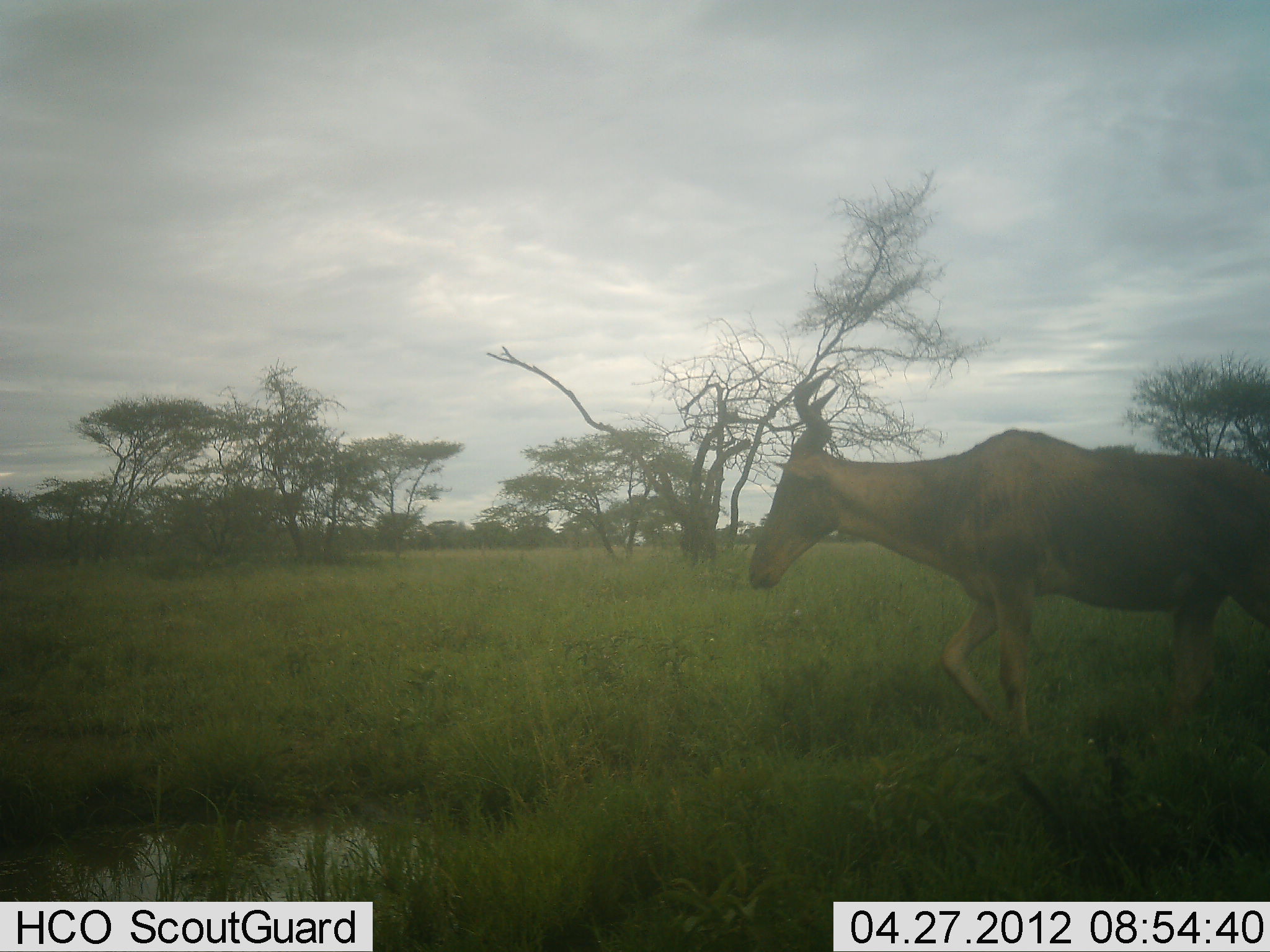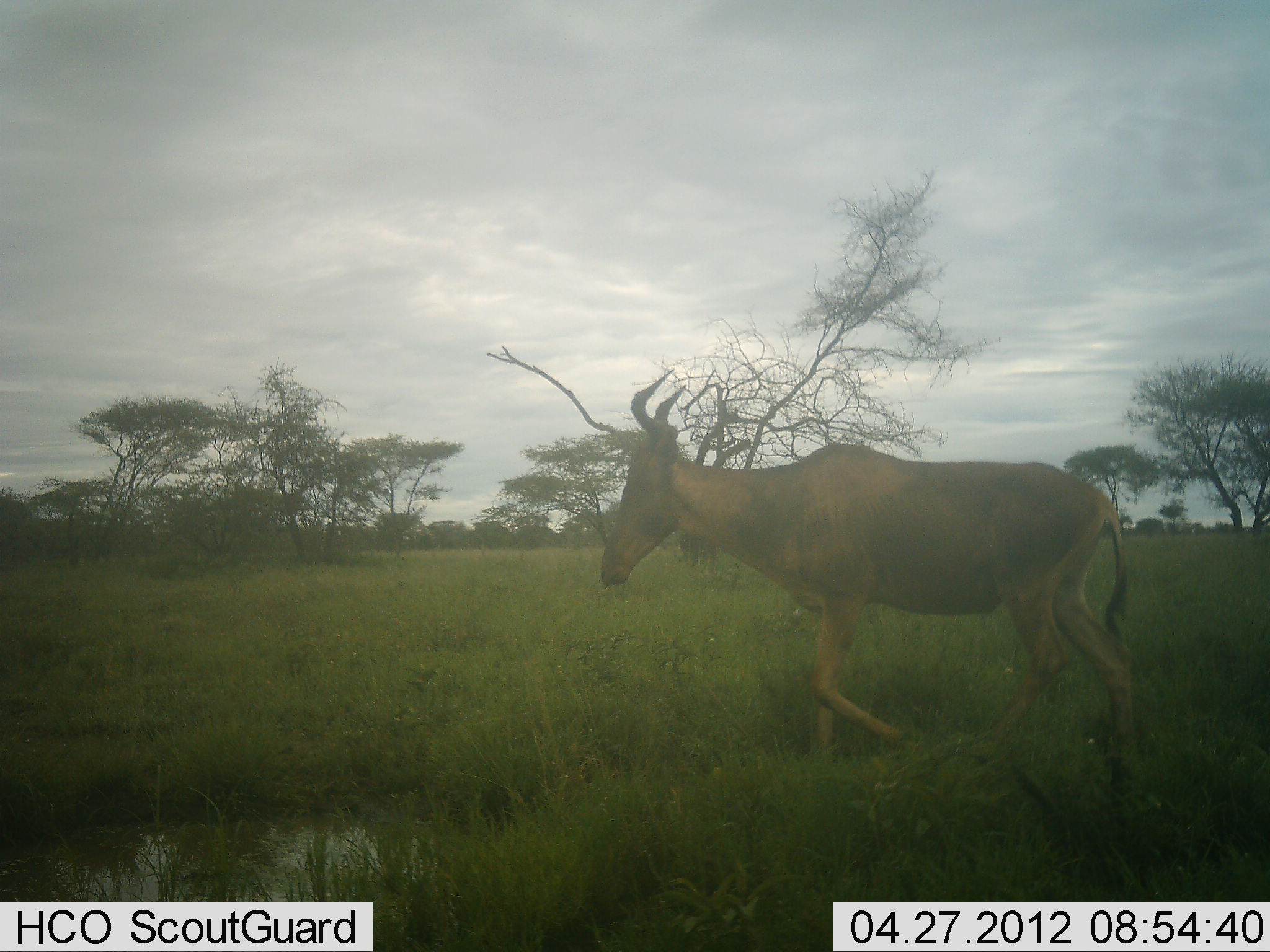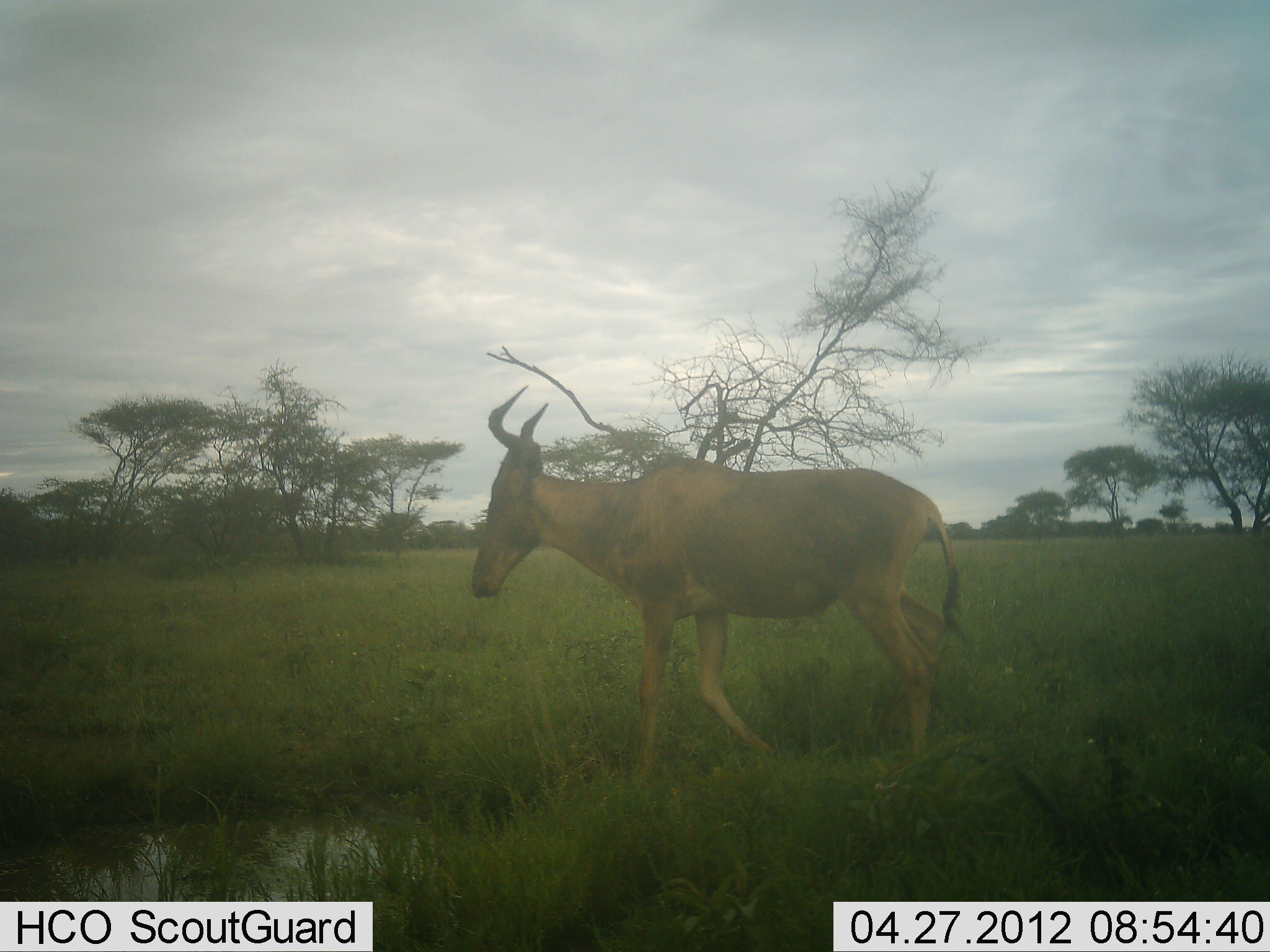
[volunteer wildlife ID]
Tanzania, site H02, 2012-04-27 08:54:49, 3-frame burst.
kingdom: Animalia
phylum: Chordata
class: Mammalia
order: Artiodactyla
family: Bovidae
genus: Alcelaphus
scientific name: Alcelaphus buselaphus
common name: hartebeest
Hartebeest (Alcelaphus buselaphus), count 1. Behavior (volunteer vote fractions): standing 0%, resting 0%, moving 100%, interacting 0%. Young present (vote fraction): 0%. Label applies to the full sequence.